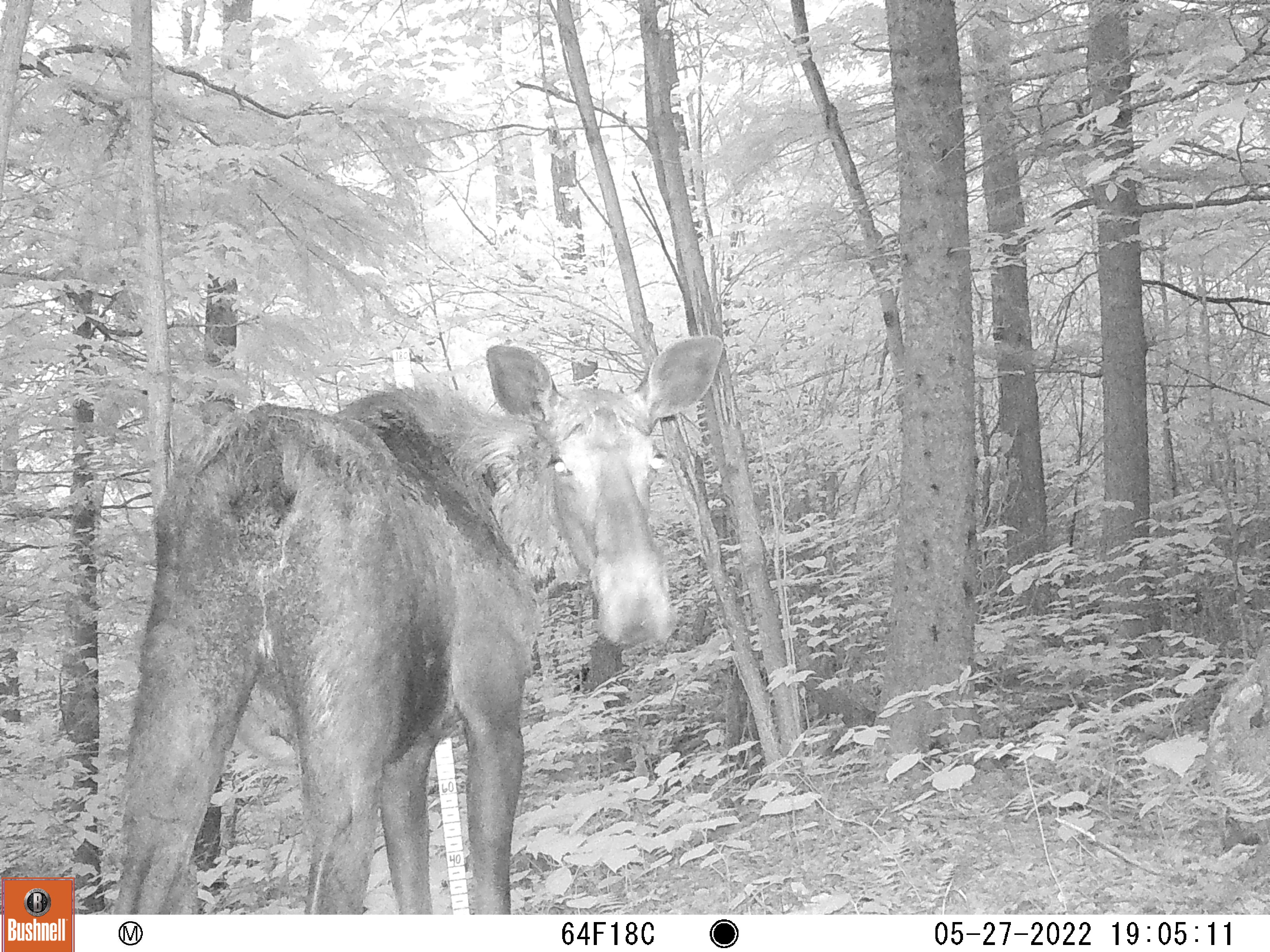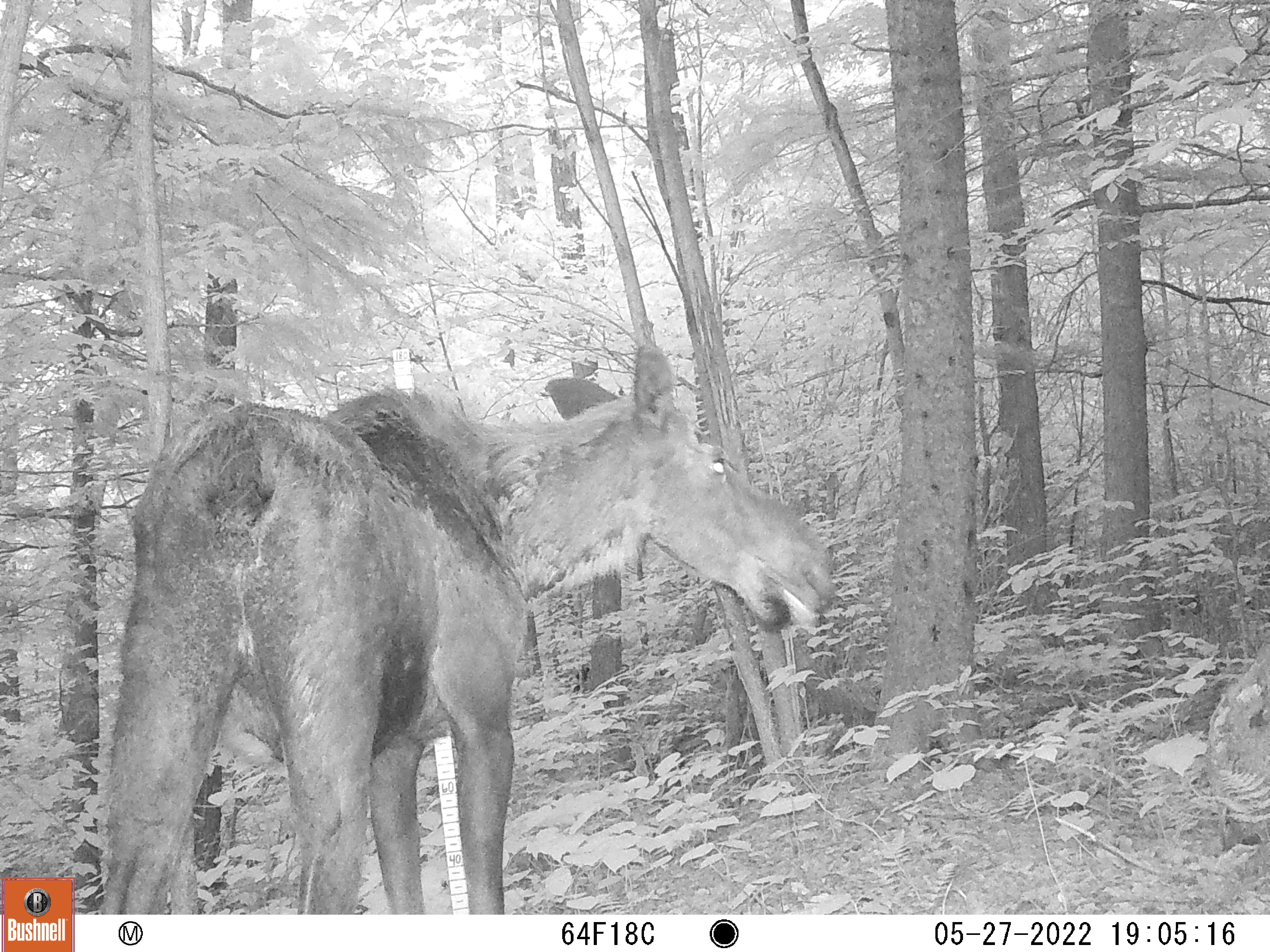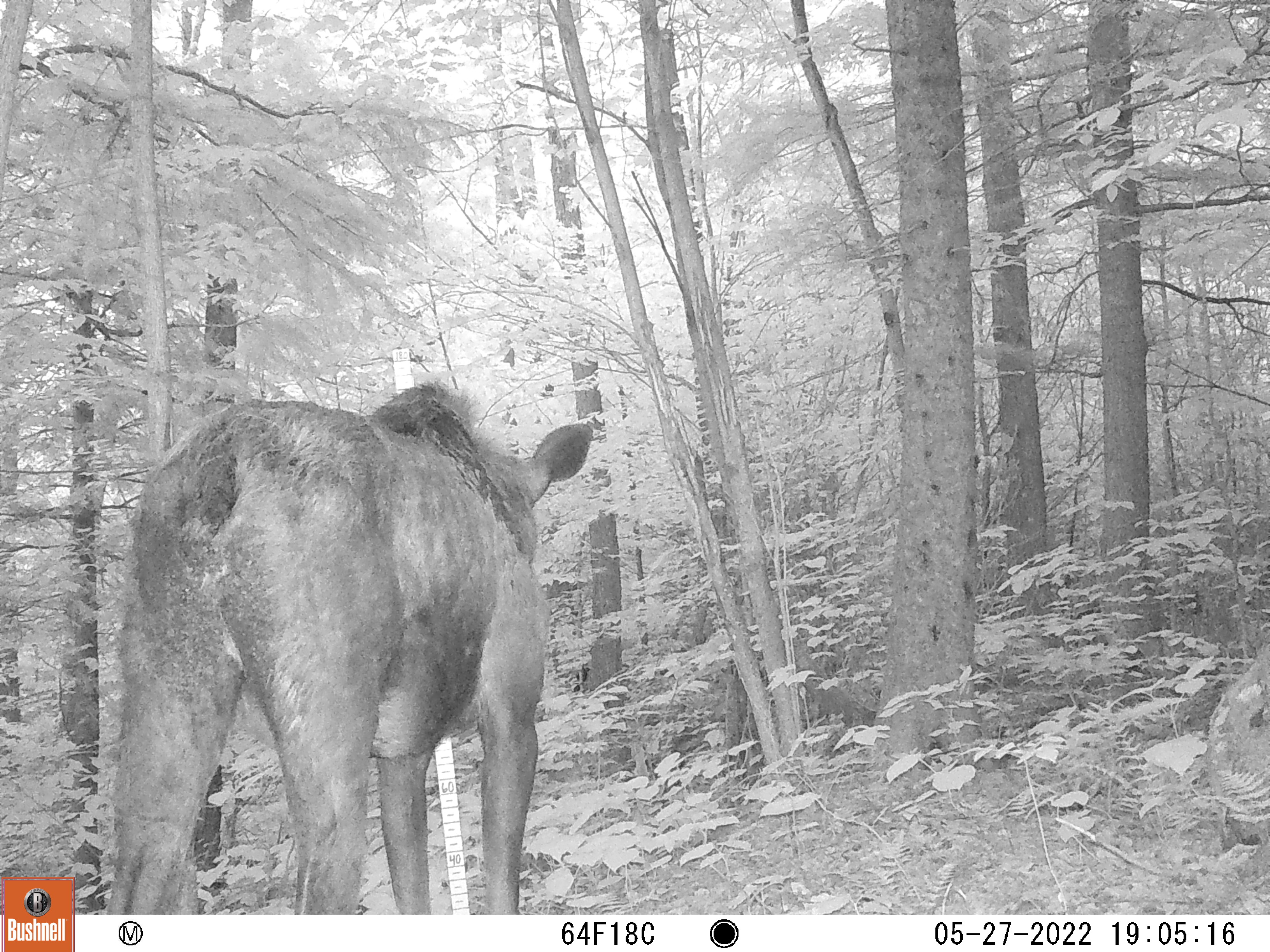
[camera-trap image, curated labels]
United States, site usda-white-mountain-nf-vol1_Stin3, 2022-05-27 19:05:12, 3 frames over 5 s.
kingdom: Animalia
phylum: Chordata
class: Mammalia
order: Artiodactyla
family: Cervidae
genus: Alces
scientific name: Alces alces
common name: moose